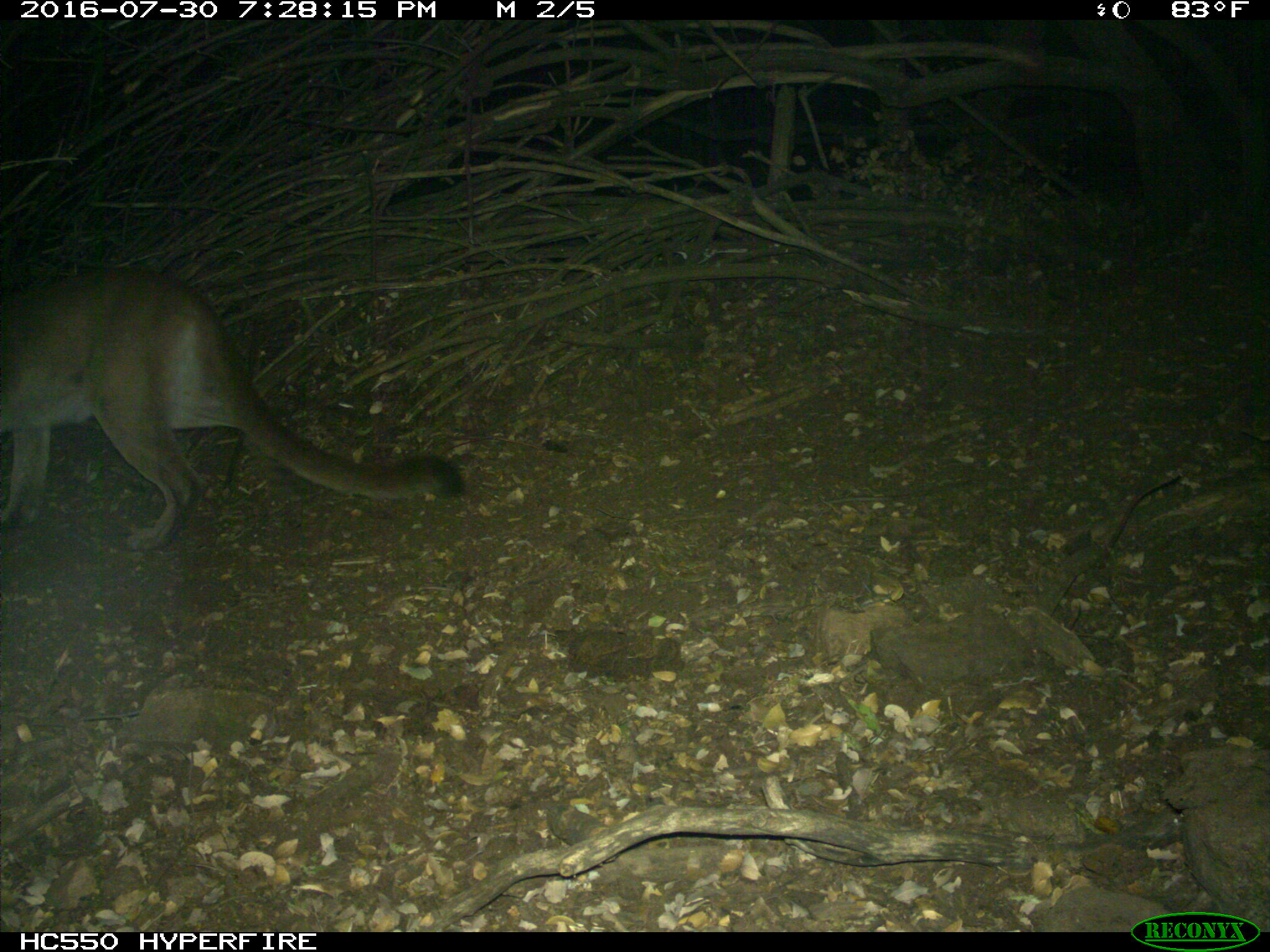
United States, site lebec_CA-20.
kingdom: Animalia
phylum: Chordata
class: Mammalia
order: Carnivora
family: Felidae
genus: Puma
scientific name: Puma concolor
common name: mountain lion